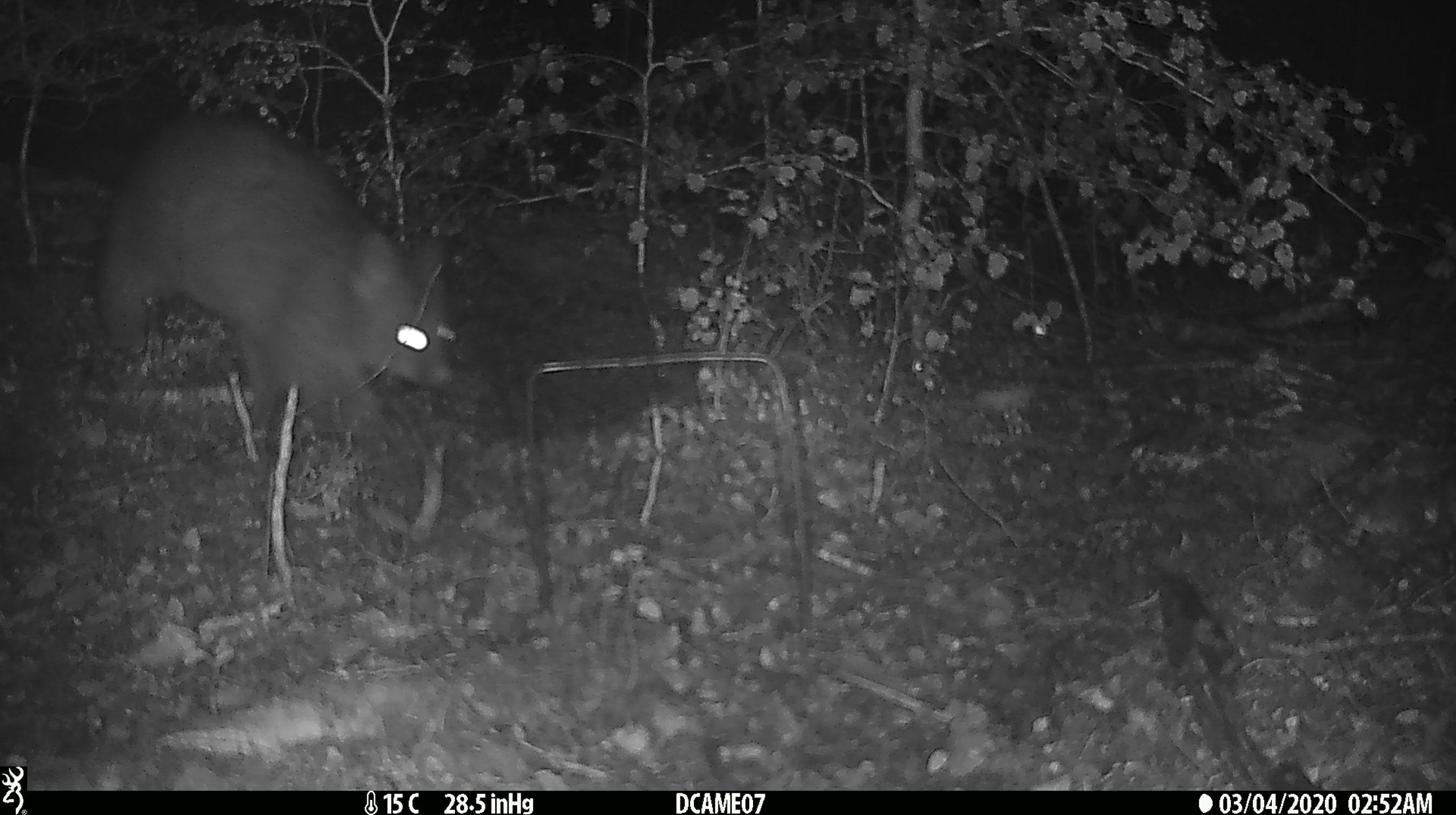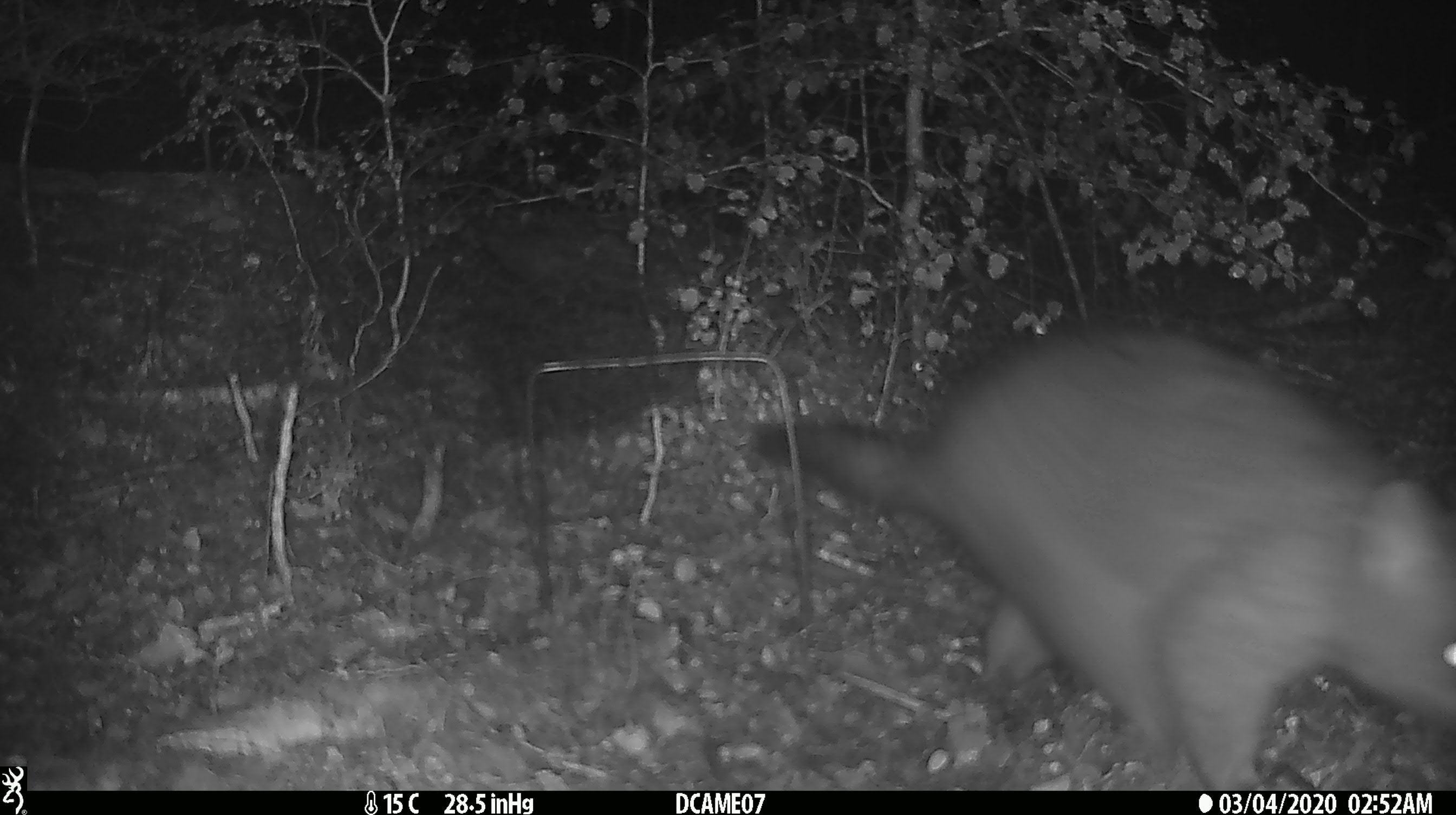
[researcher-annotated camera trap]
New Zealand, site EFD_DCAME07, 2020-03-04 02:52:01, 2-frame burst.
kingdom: Animalia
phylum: Chordata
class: Mammalia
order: Diprotodontia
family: Phalangeridae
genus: Trichosurus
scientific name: Trichosurus vulpecula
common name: common brushtail possum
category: possum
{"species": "possum (common brushtail possum) (Trichosurus vulpecula)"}